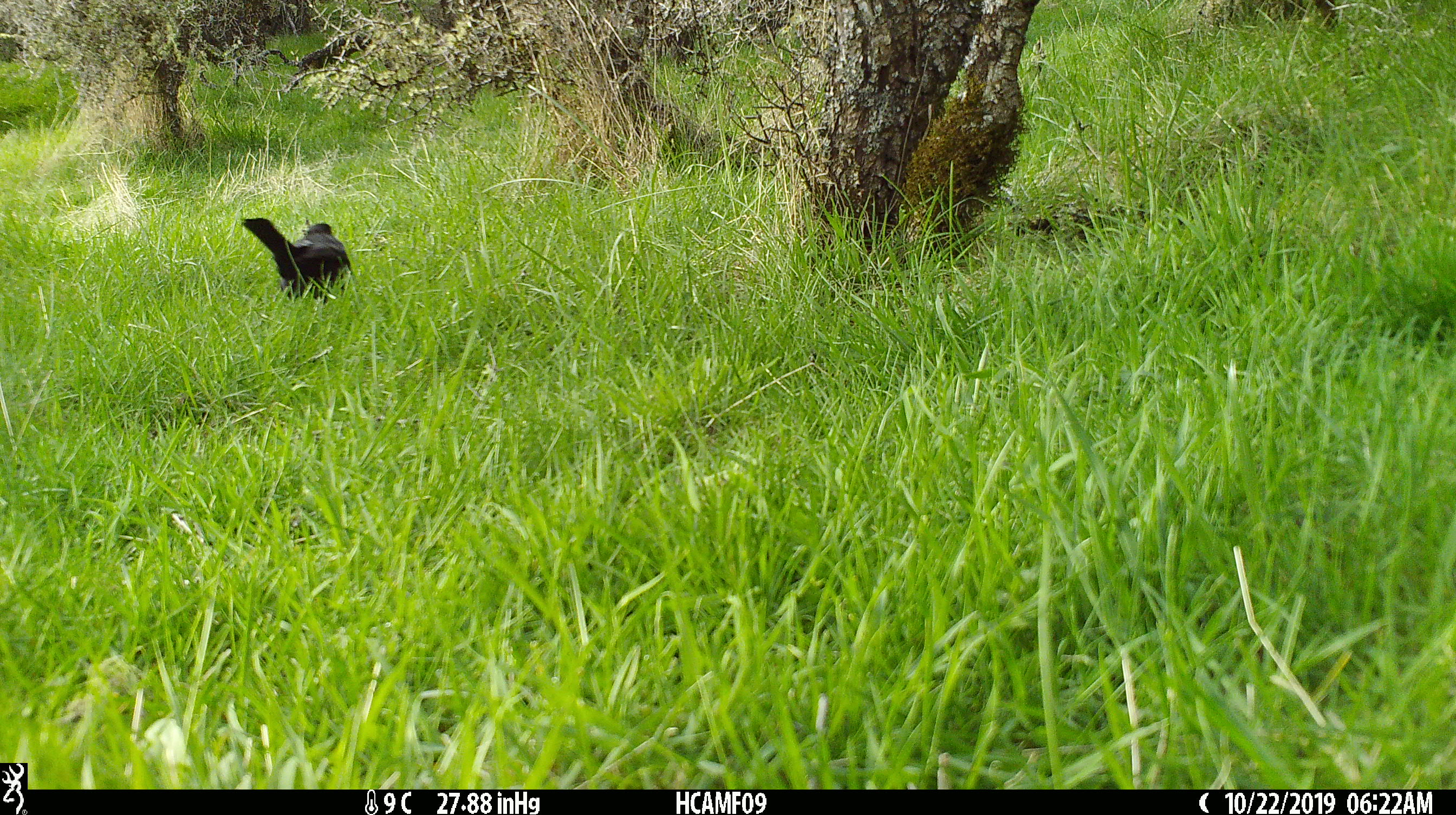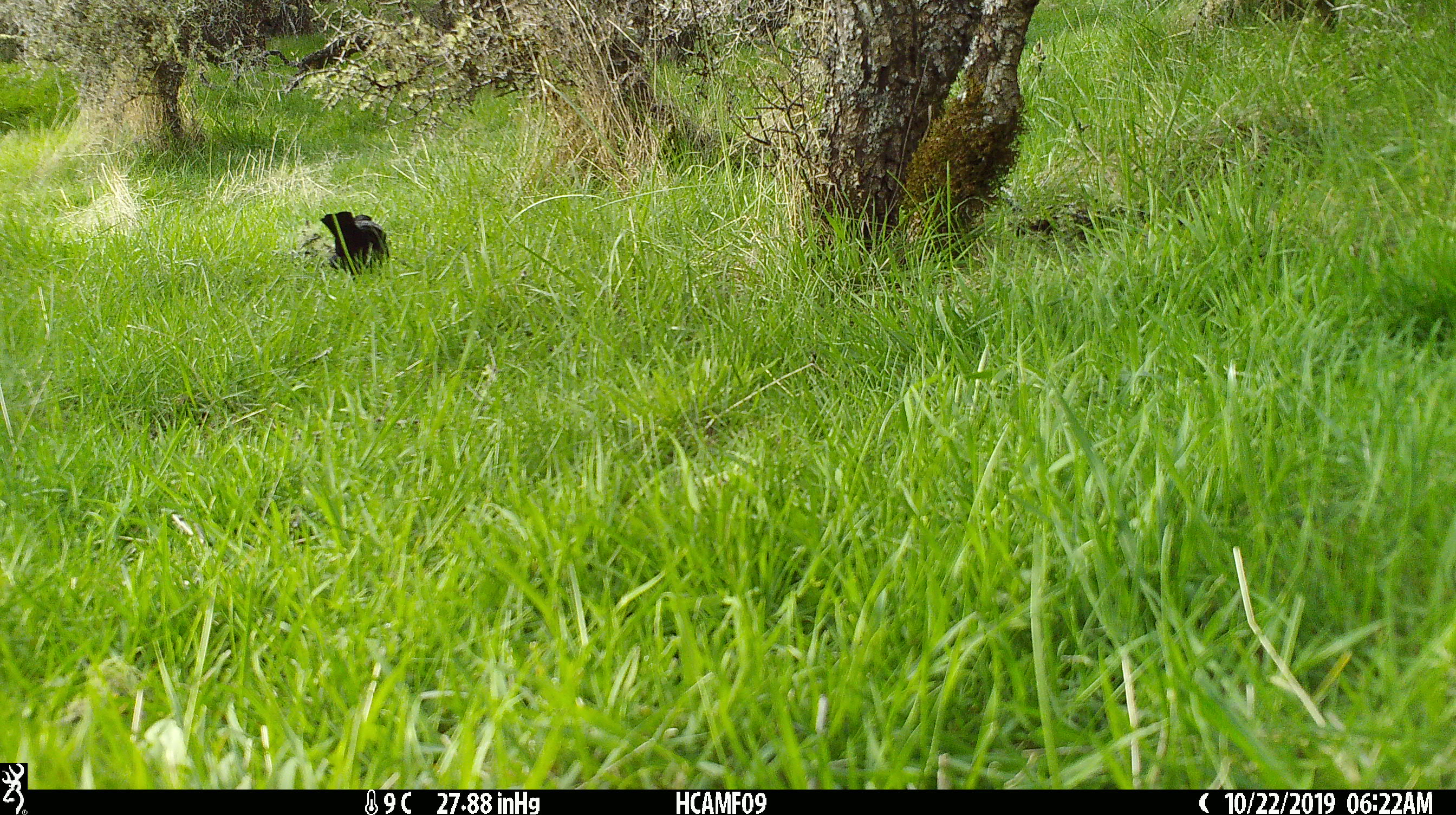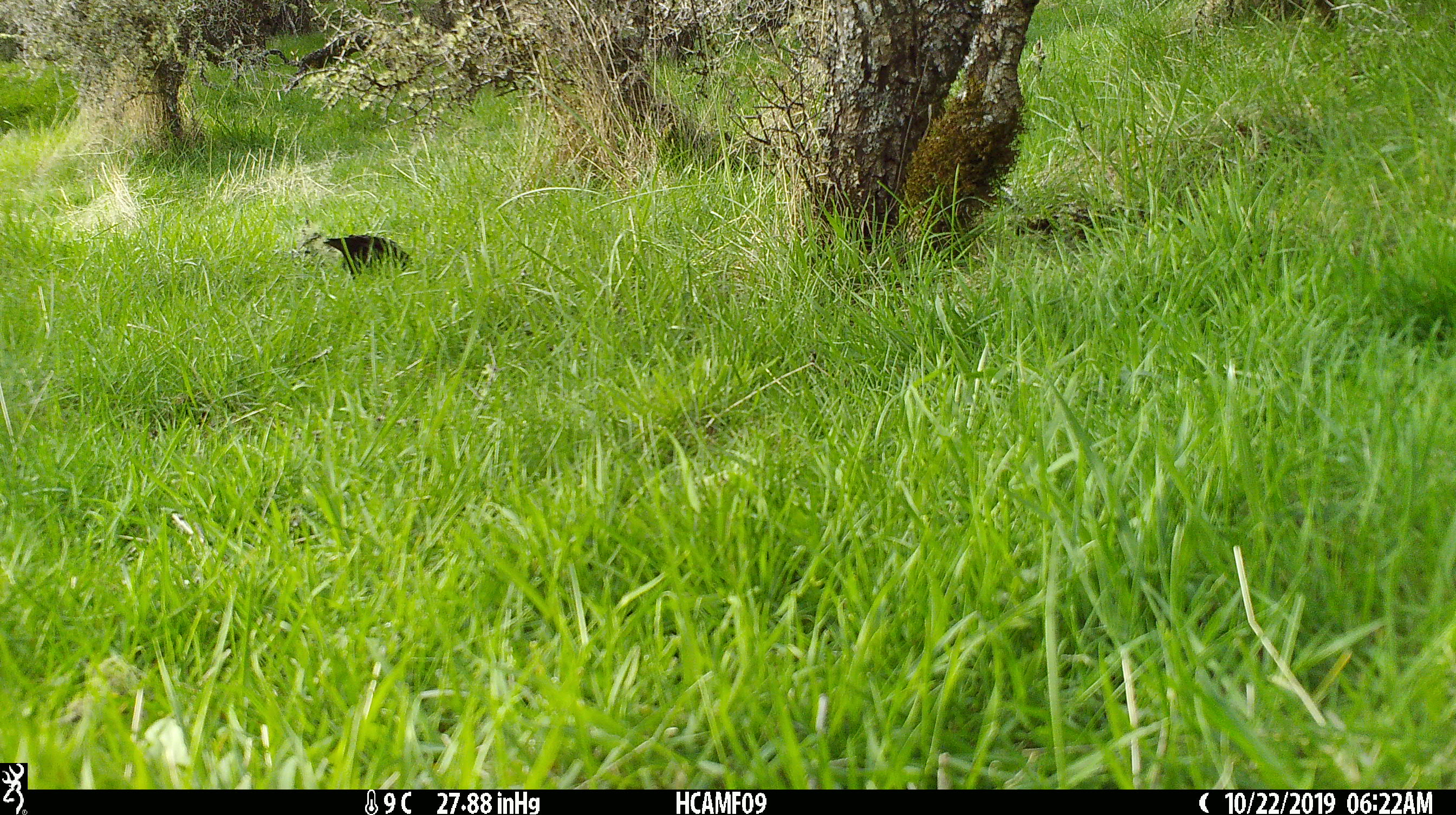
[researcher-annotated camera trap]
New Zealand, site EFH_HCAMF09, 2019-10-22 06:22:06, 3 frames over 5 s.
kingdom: Animalia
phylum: Chordata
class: Aves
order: Passeriformes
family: Turdidae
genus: Turdus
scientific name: Turdus merula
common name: eurasian blackbird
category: blackbird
Blackbird (eurasian blackbird) (Turdus merula).